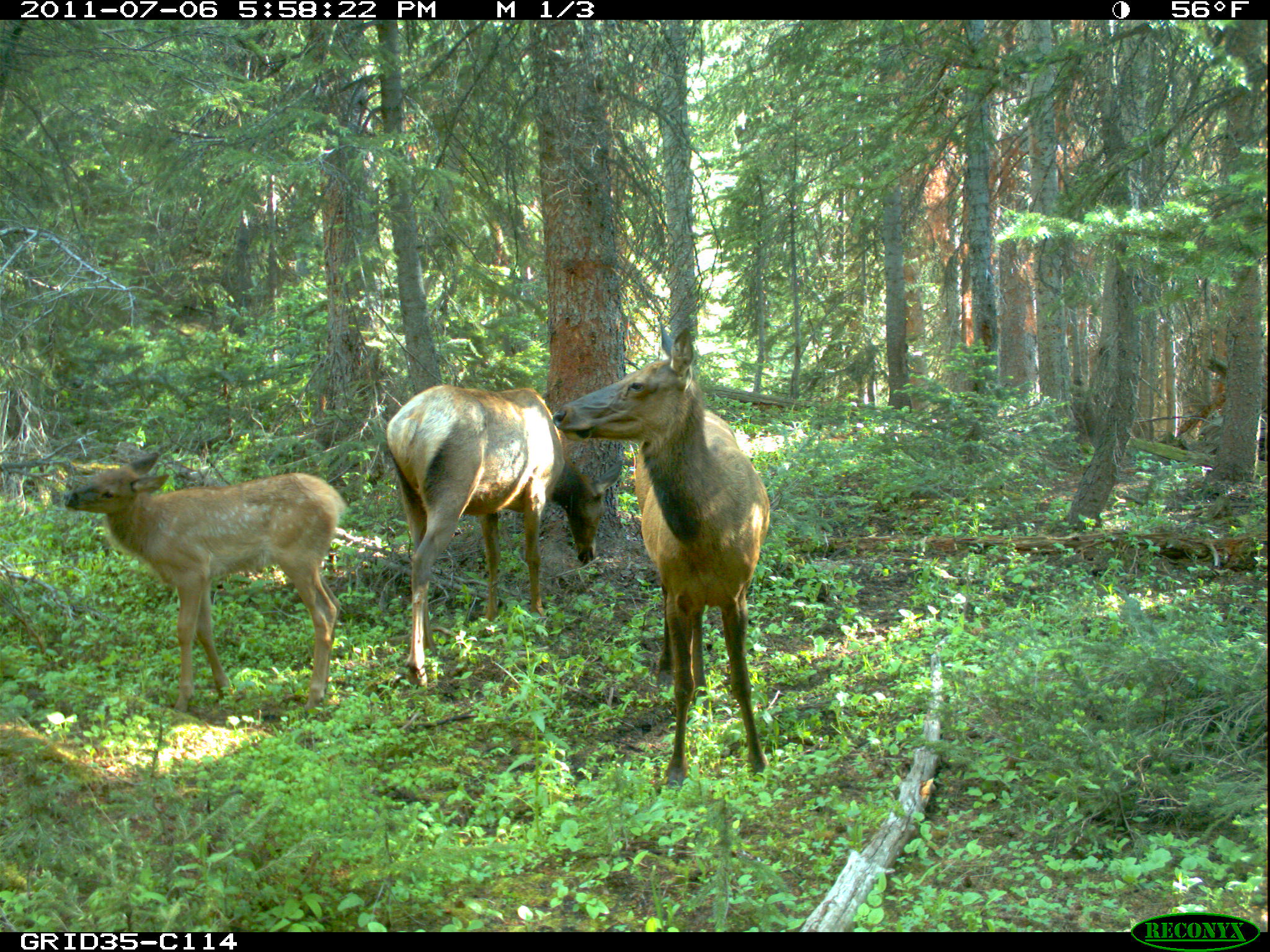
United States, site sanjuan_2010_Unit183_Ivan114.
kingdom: Animalia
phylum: Chordata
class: Mammalia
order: Artiodactyla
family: Cervidae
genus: Cervus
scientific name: Cervus elaphus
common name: red deer